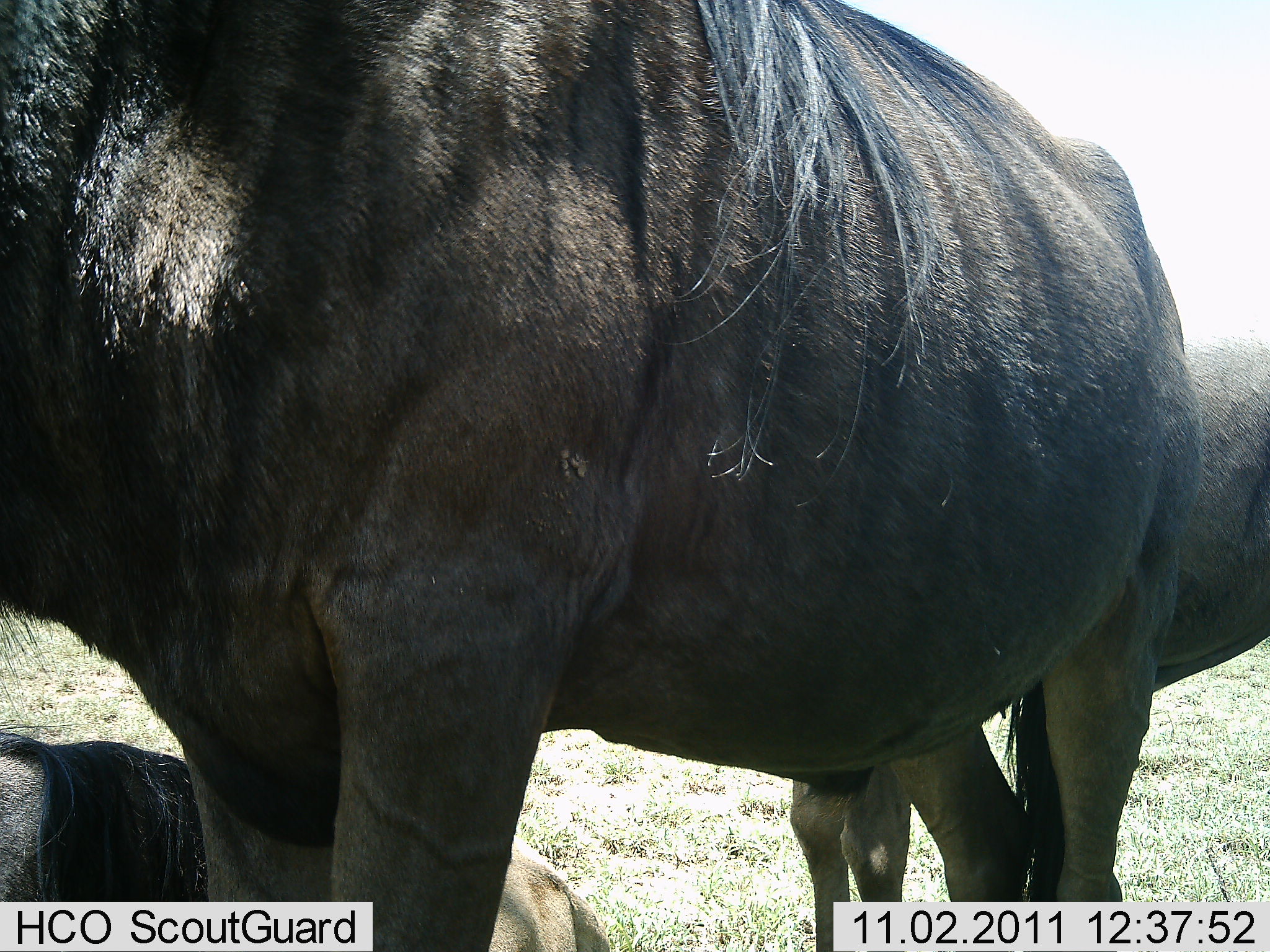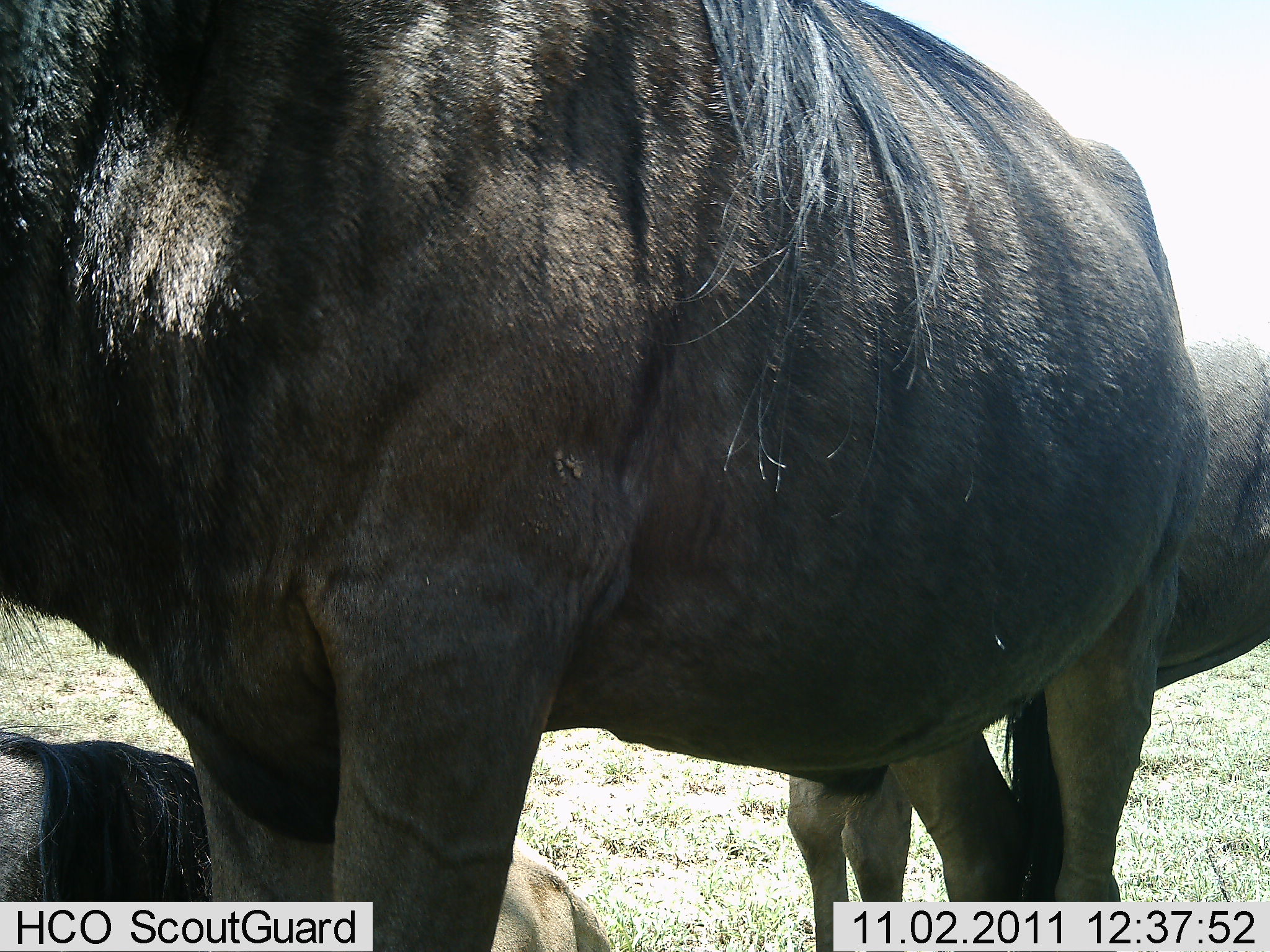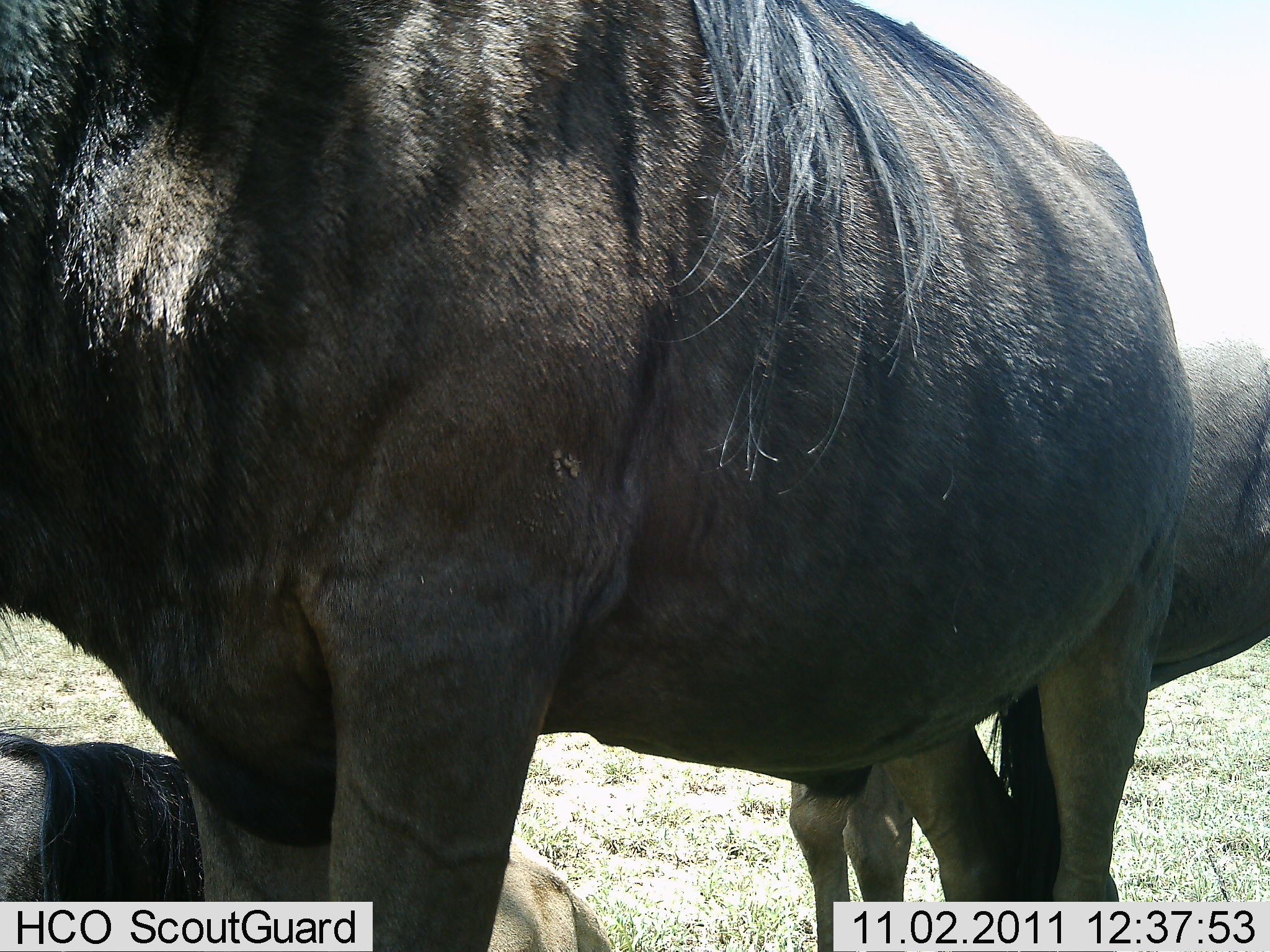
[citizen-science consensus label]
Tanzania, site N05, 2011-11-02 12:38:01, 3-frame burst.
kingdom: Animalia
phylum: Chordata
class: Mammalia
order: Artiodactyla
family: Bovidae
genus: Connochaetes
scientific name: Connochaetes taurinus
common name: blue wildebeest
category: wildebeest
Wildebeest (blue wildebeest) (Connochaetes taurinus), count 3. Behavior (volunteer vote fractions): standing 100%, resting 70%, moving 10%, interacting 0%. Young present (vote fraction): 0%. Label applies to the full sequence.